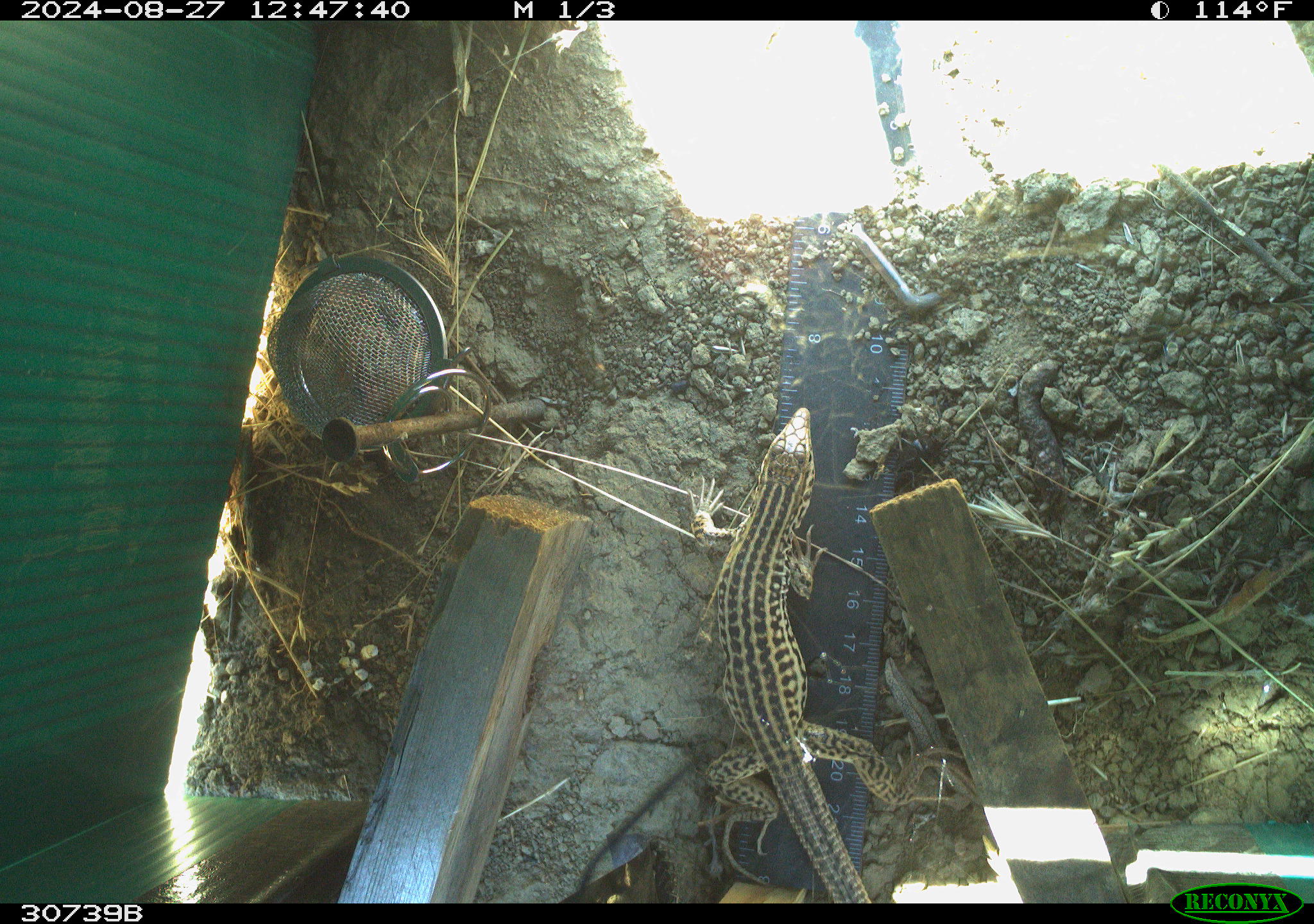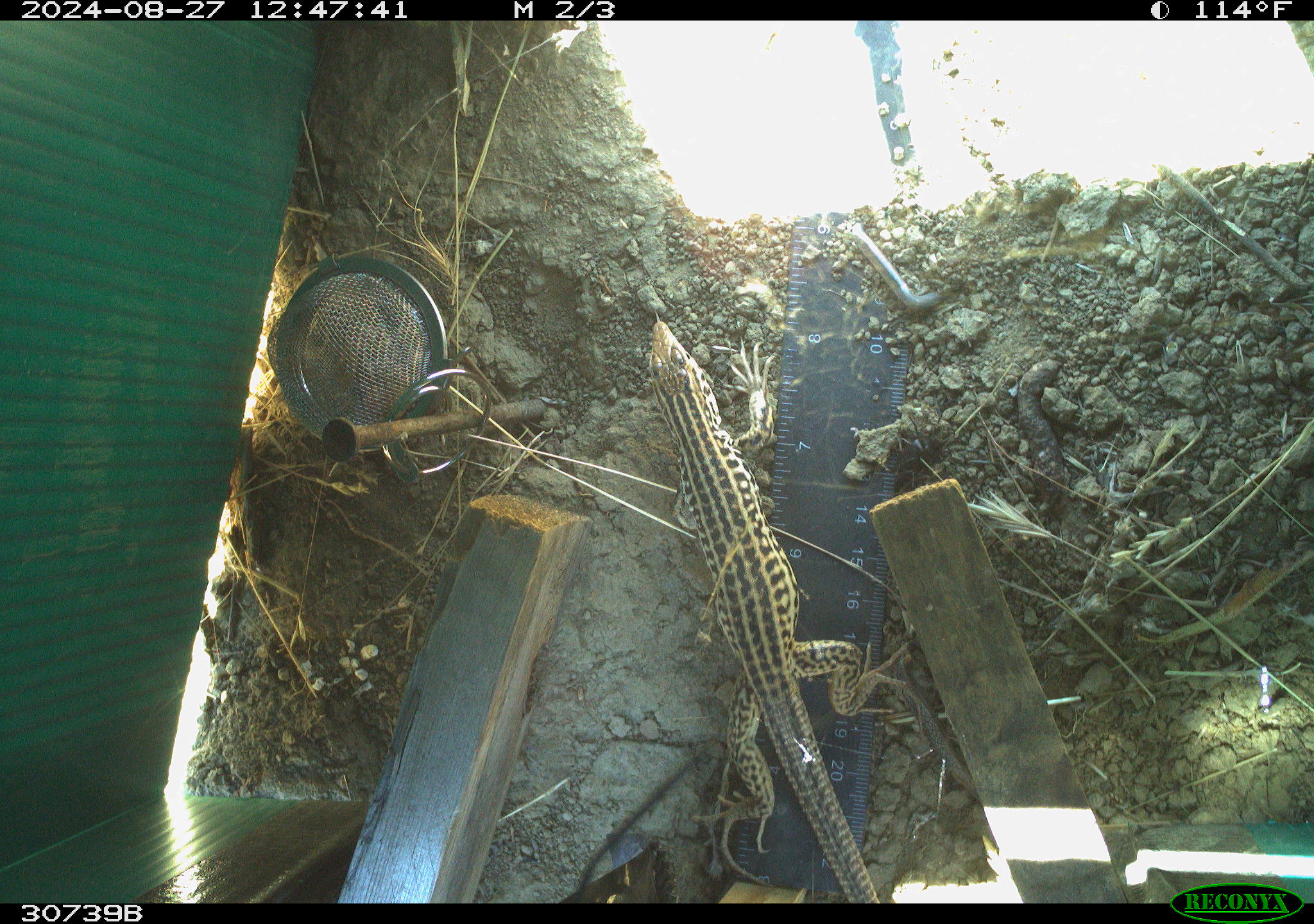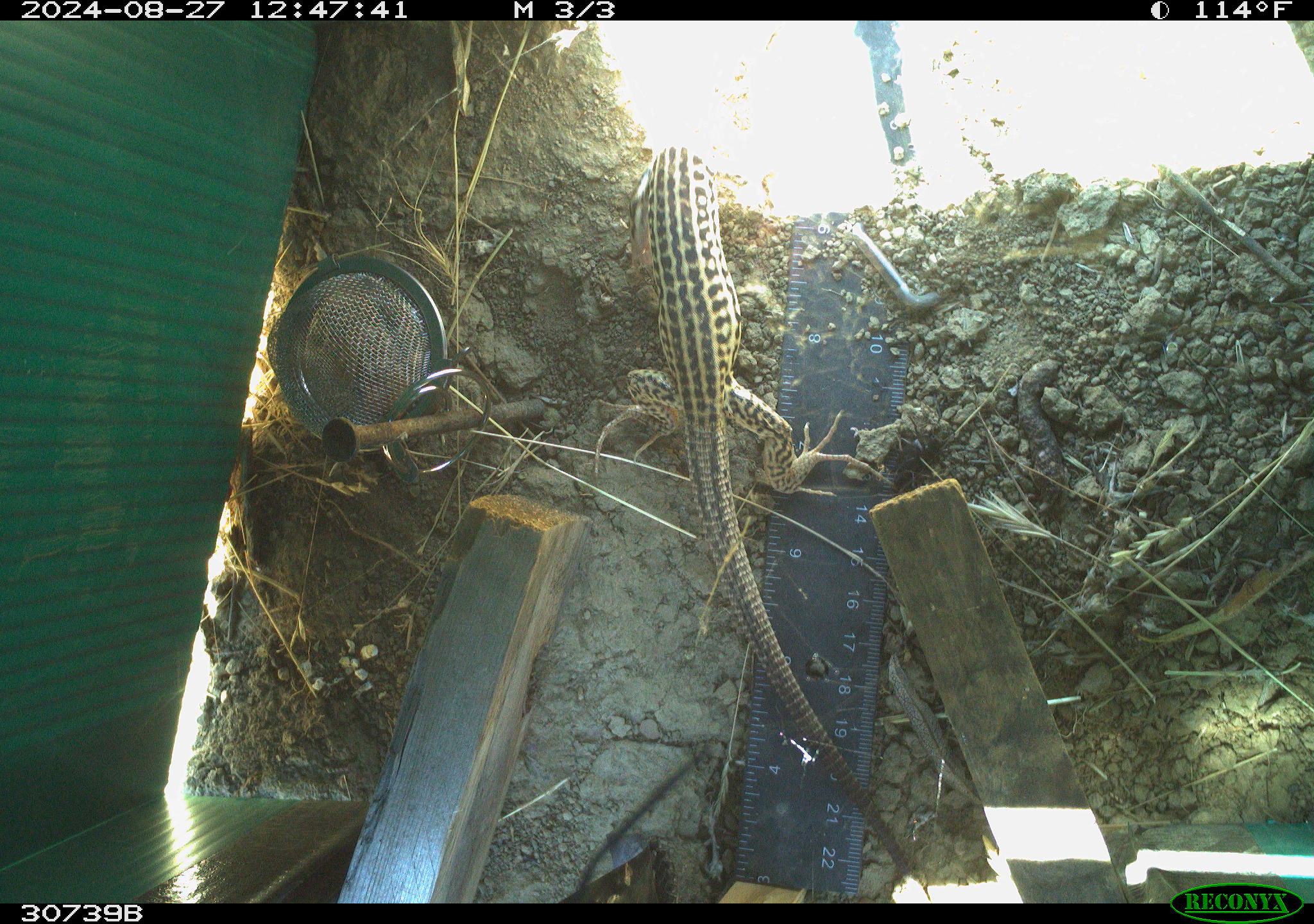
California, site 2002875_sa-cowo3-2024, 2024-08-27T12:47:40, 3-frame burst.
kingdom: Animalia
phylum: Chordata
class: Reptilia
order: Squamata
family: Teiidae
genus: Aspidoscelis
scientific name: Aspidoscelis tigris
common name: western whiptail